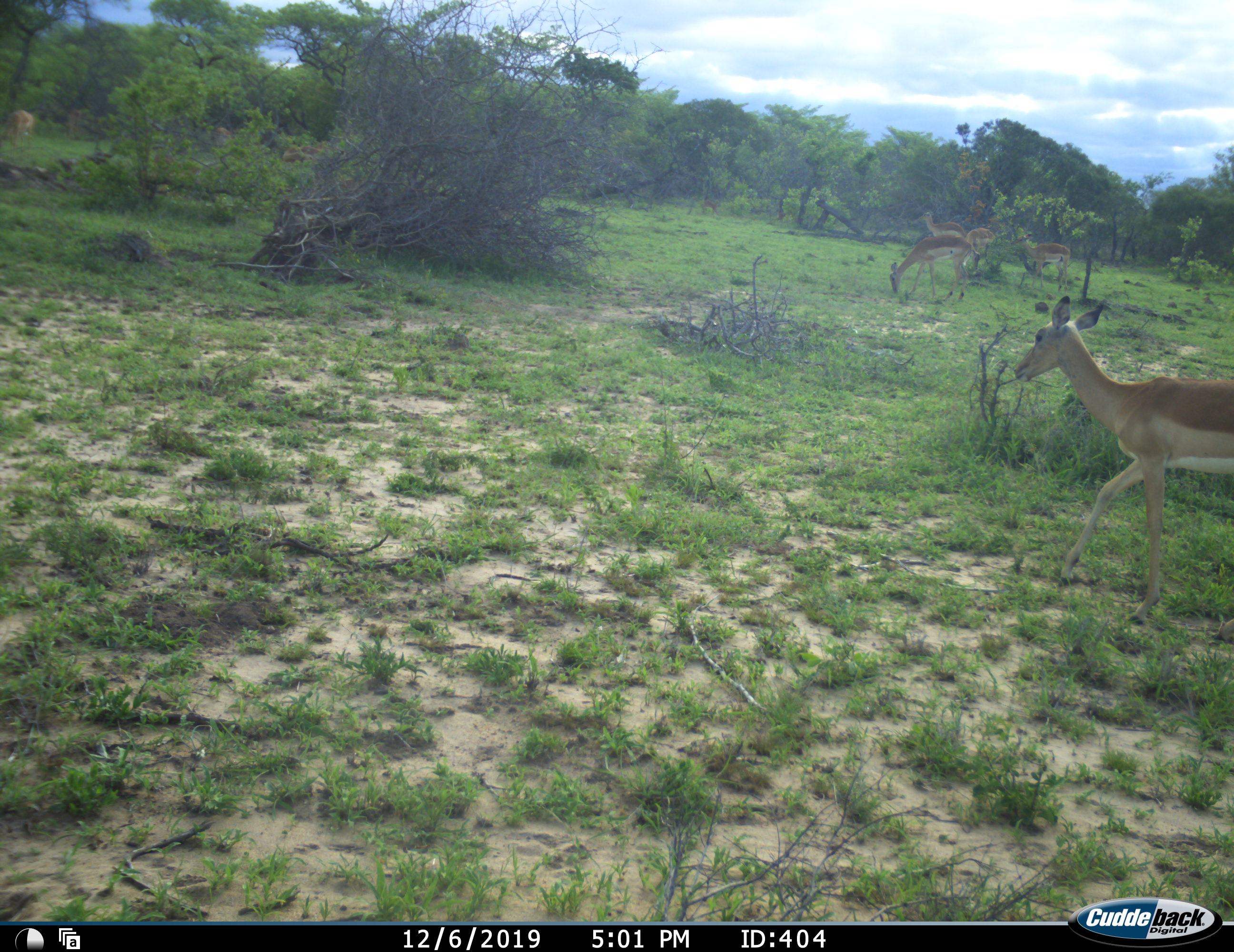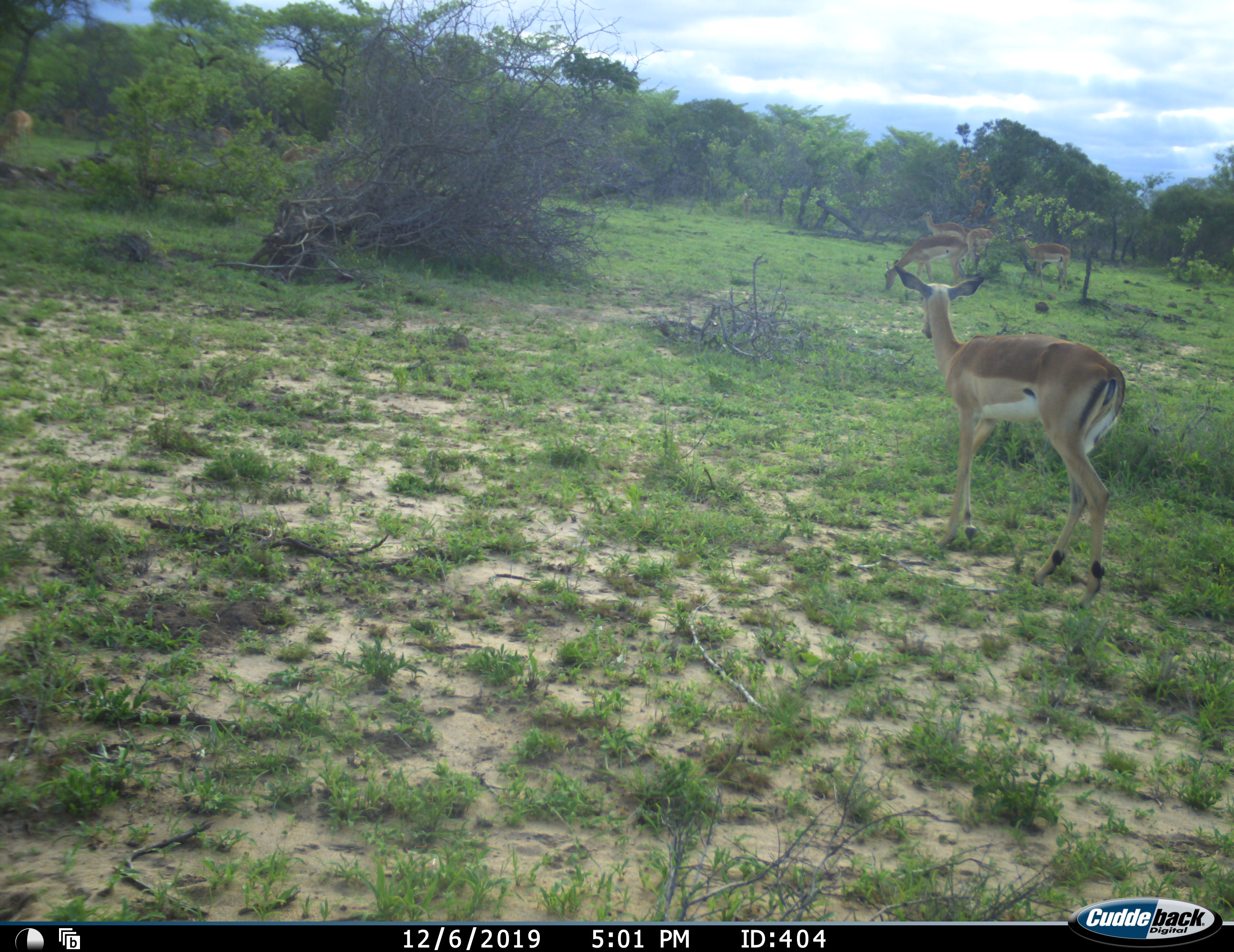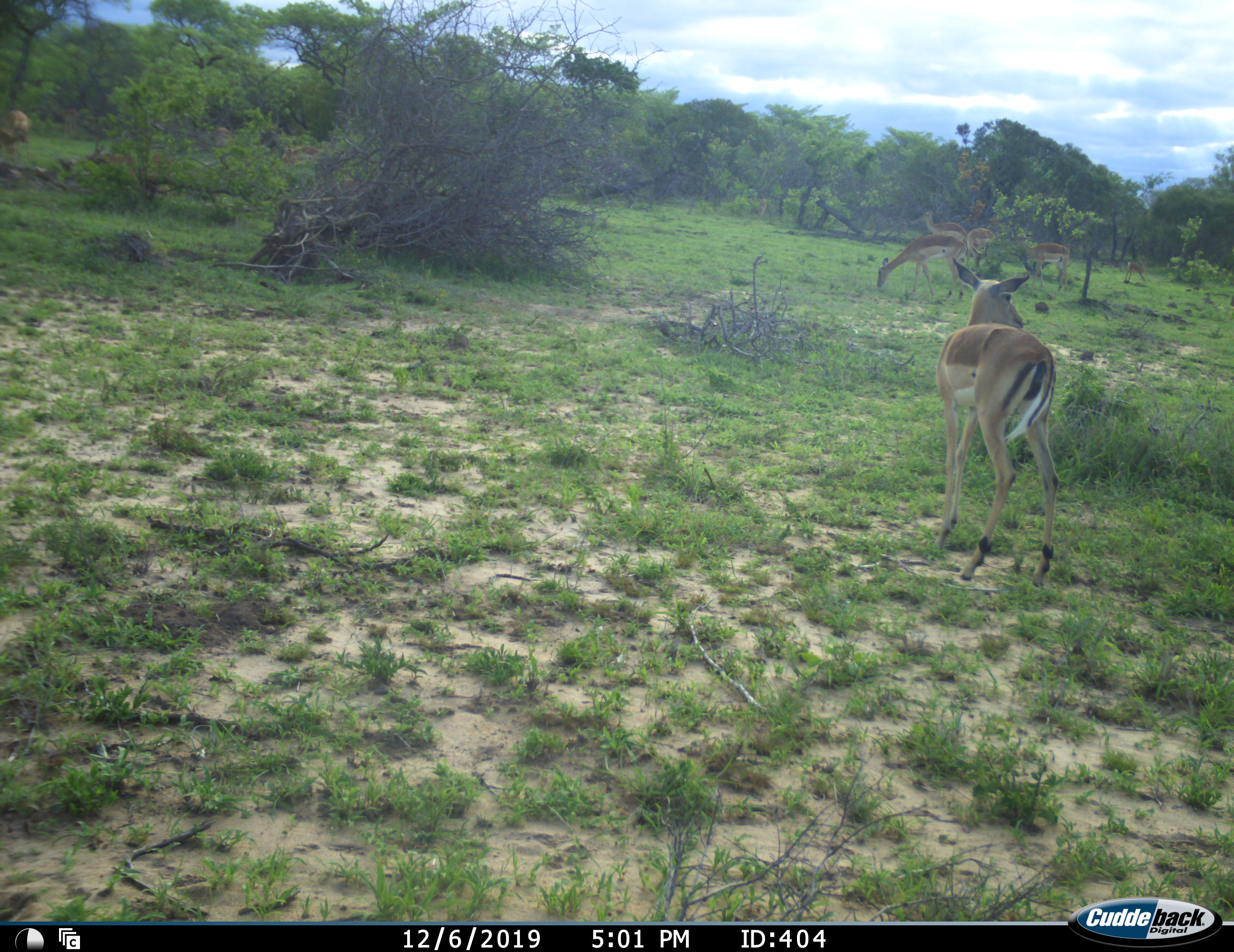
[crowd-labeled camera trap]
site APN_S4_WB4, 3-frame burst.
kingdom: Animalia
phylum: Chordata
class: Mammalia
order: Artiodactyla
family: Bovidae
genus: Aepyceros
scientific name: Aepyceros melampus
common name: impala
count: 10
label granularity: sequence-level